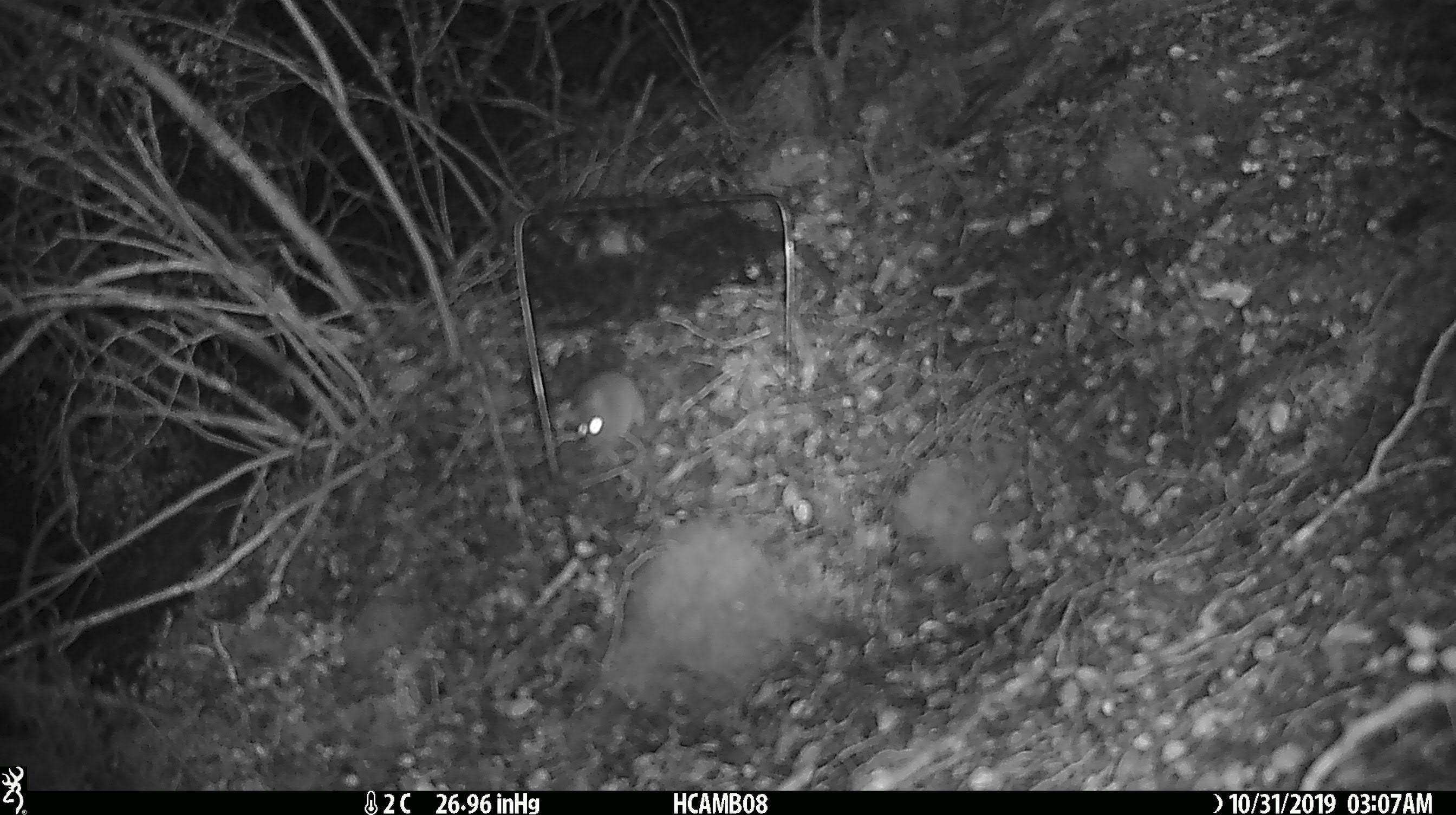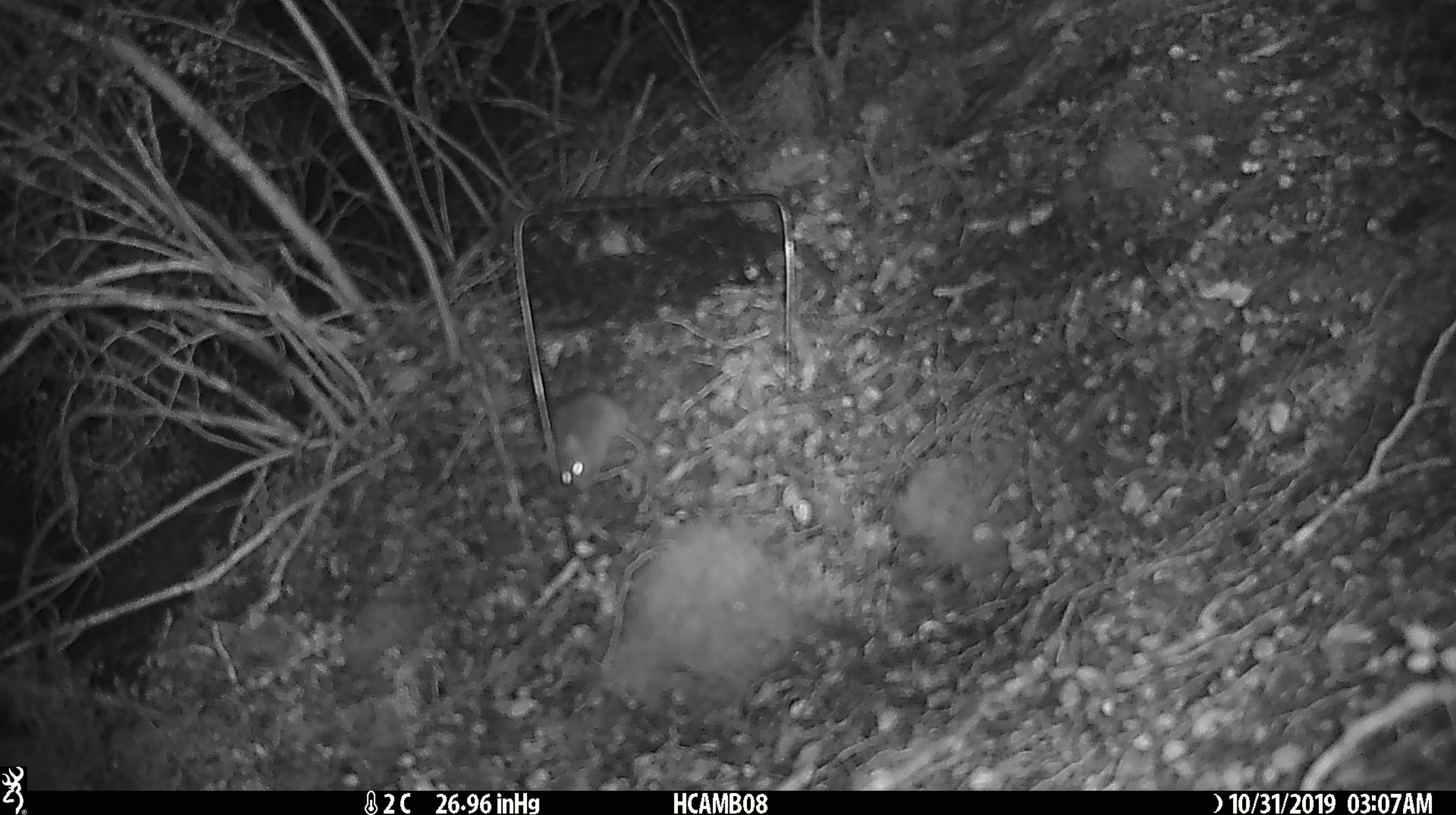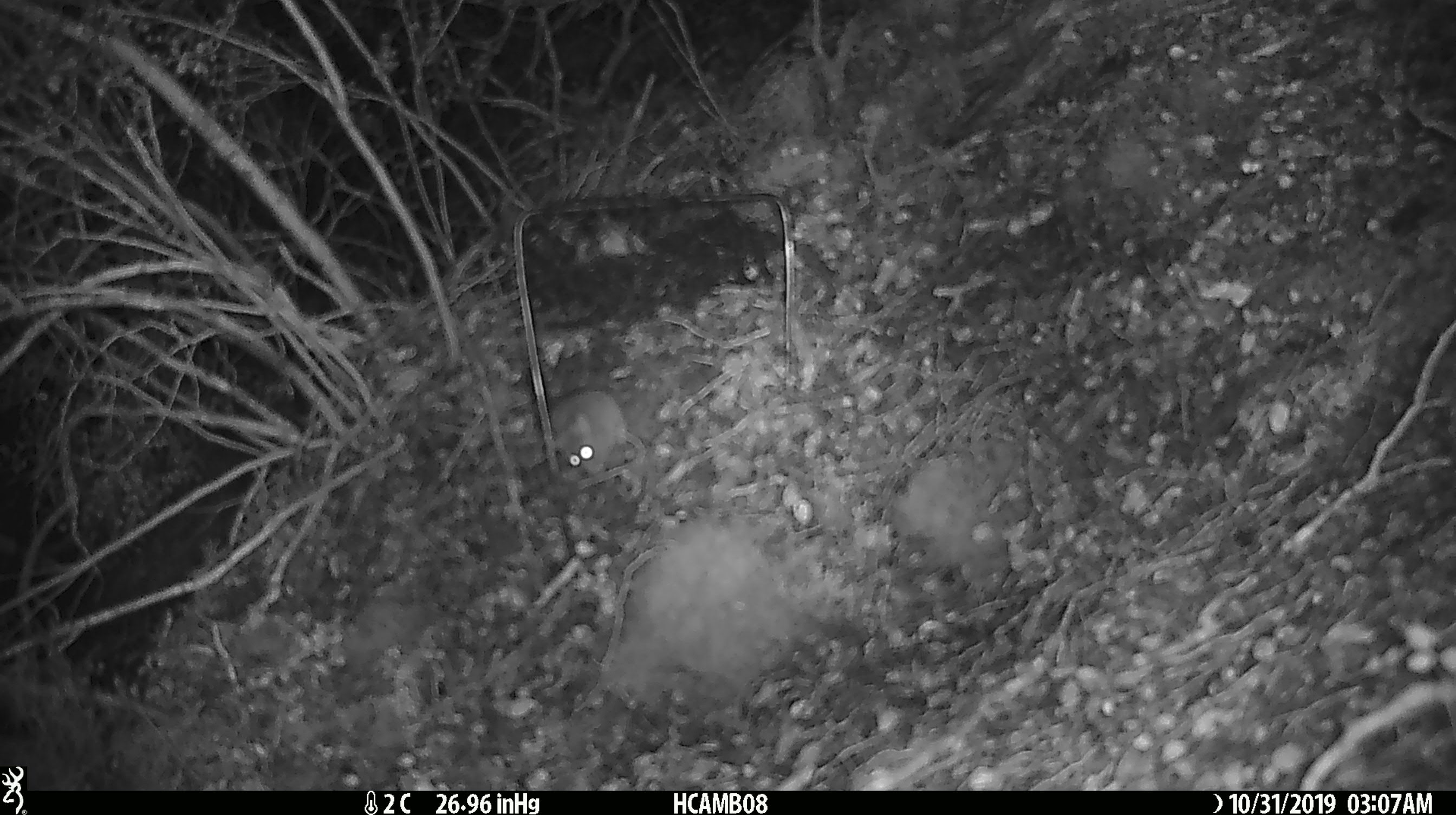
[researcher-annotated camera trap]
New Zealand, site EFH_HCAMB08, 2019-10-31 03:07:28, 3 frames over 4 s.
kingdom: Animalia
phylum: Chordata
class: Mammalia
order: Rodentia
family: Muridae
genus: Mus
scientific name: Mus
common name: mouse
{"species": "mouse (Mus)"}